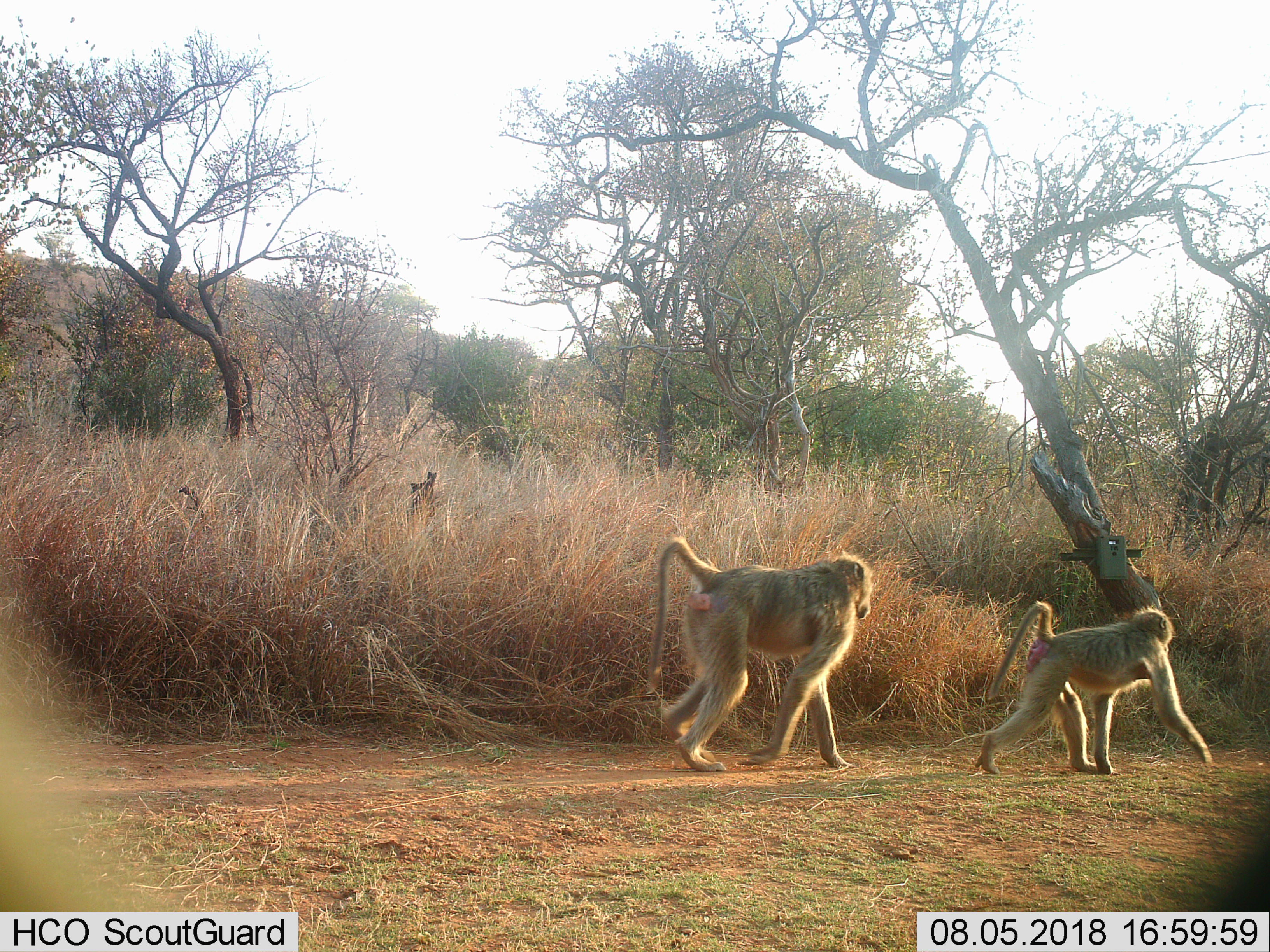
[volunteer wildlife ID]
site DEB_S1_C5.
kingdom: Animalia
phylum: Chordata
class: Mammalia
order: Primates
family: Cercopithecidae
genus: Papio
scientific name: Papio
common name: baboon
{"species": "baboon (Papio)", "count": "2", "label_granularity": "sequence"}